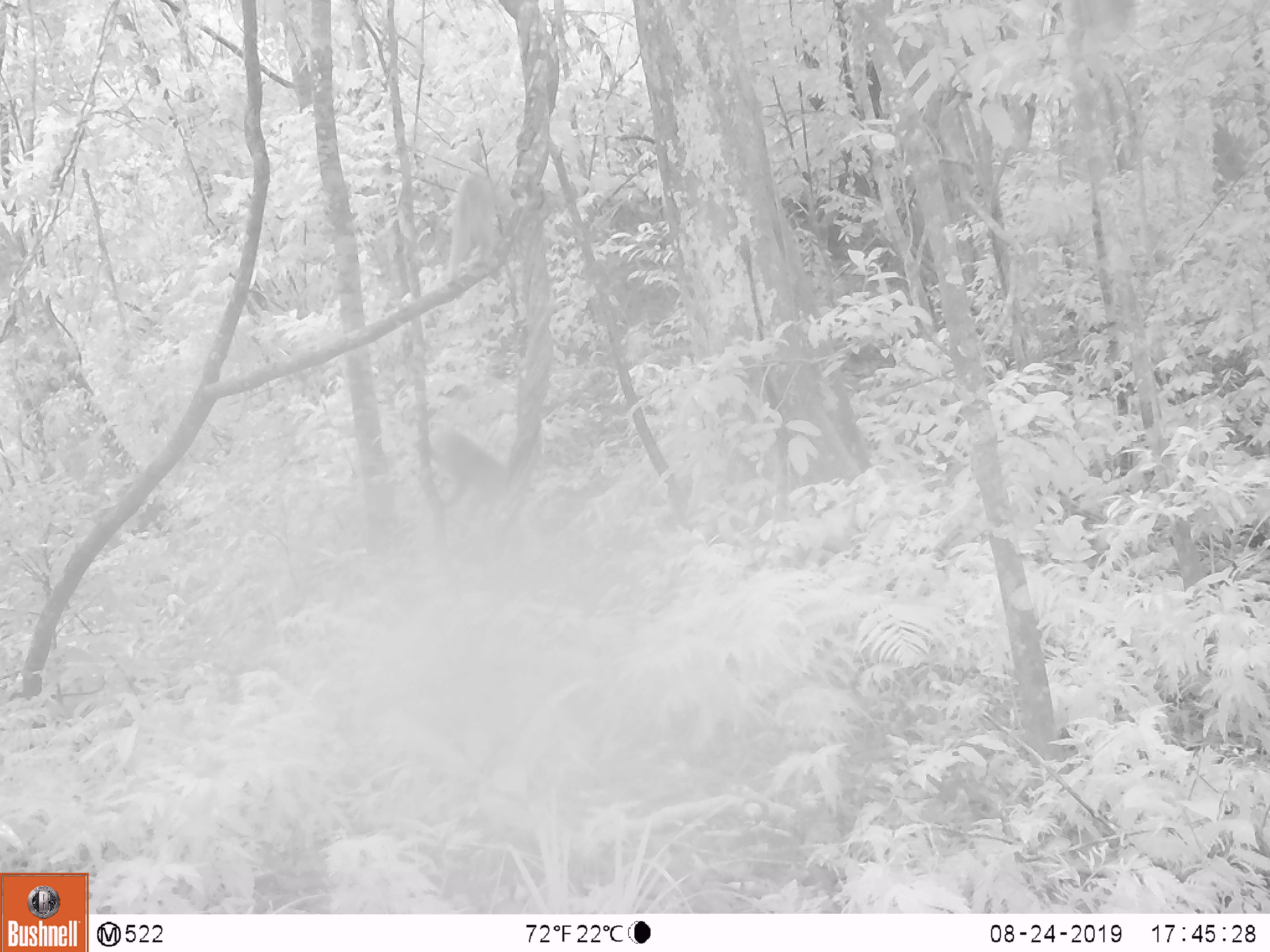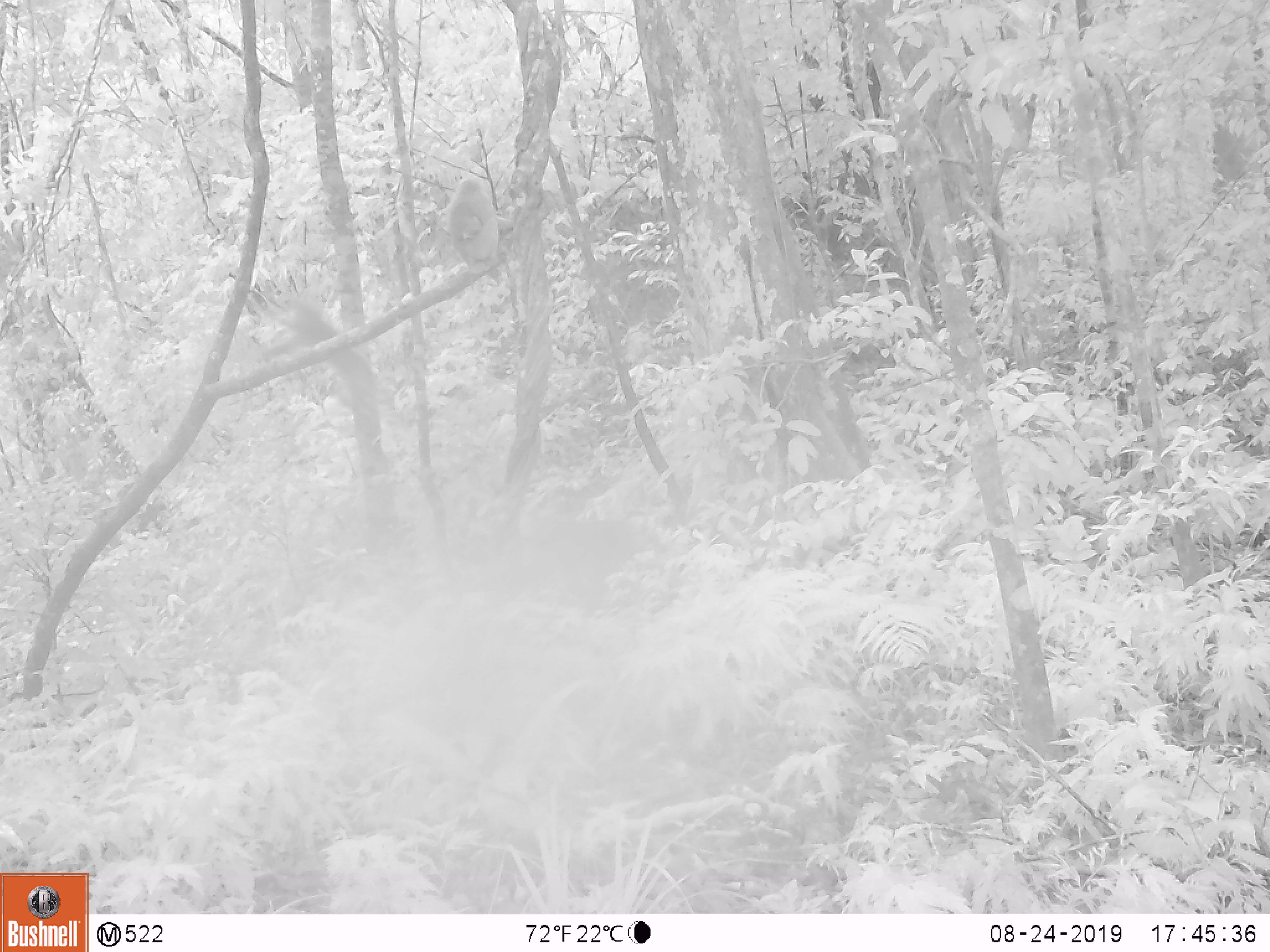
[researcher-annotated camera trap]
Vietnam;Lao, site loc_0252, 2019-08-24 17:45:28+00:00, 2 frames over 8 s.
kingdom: Animalia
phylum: Chordata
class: Mammalia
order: Primates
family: Cercopithecidae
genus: Macaca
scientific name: Macaca nemestrina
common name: pig-tailed macaque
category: pig tailed macaque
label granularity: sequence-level